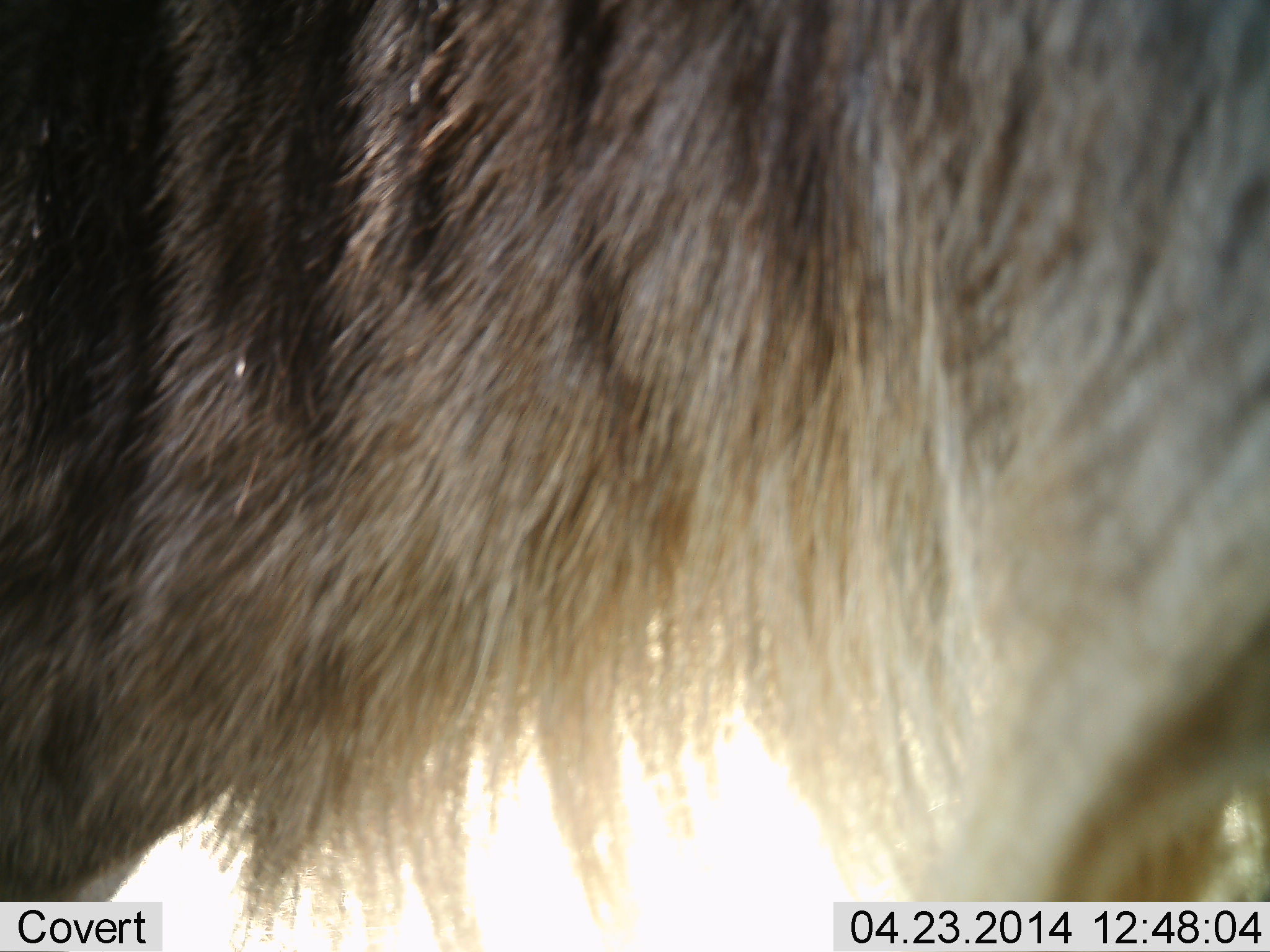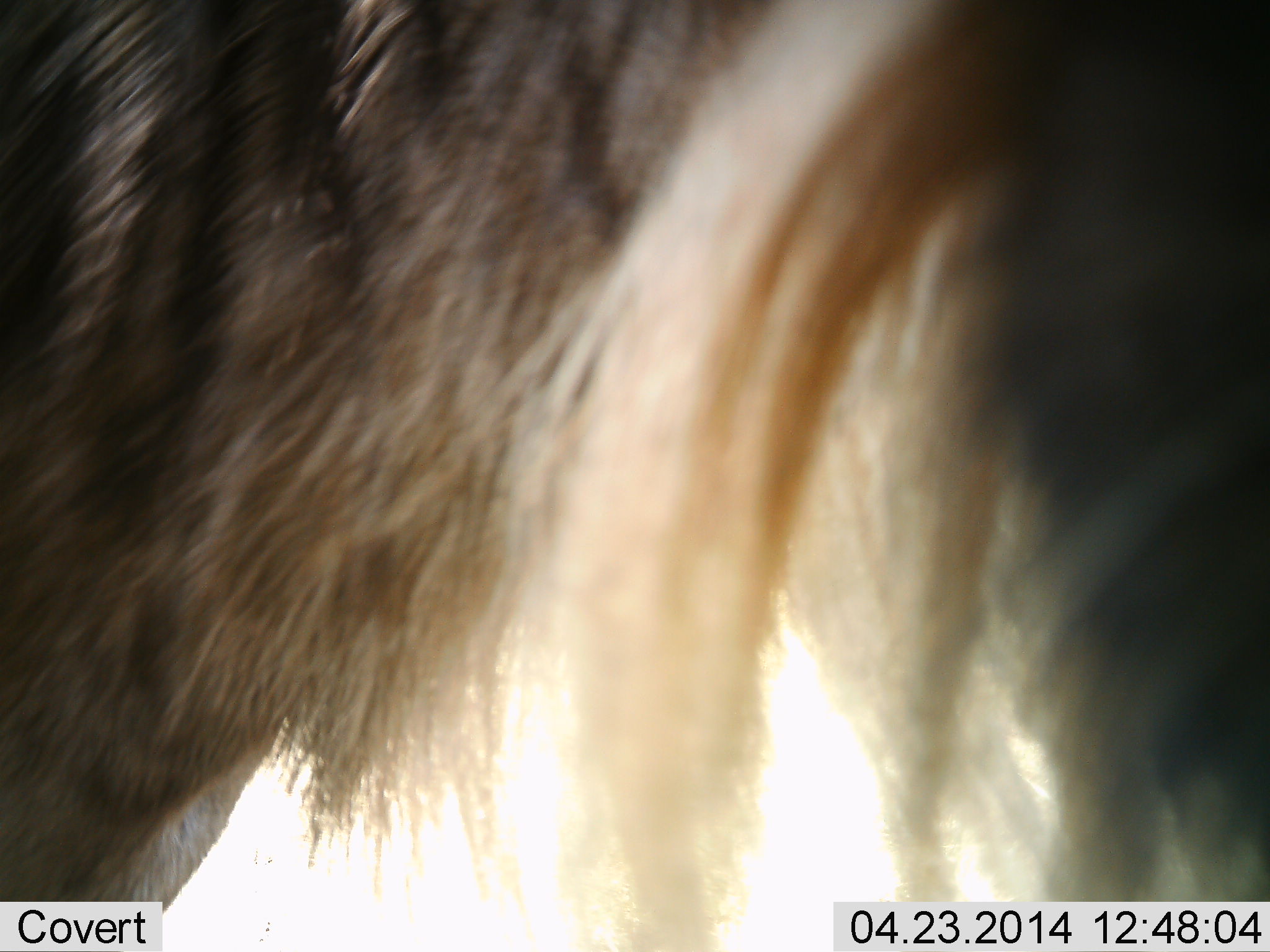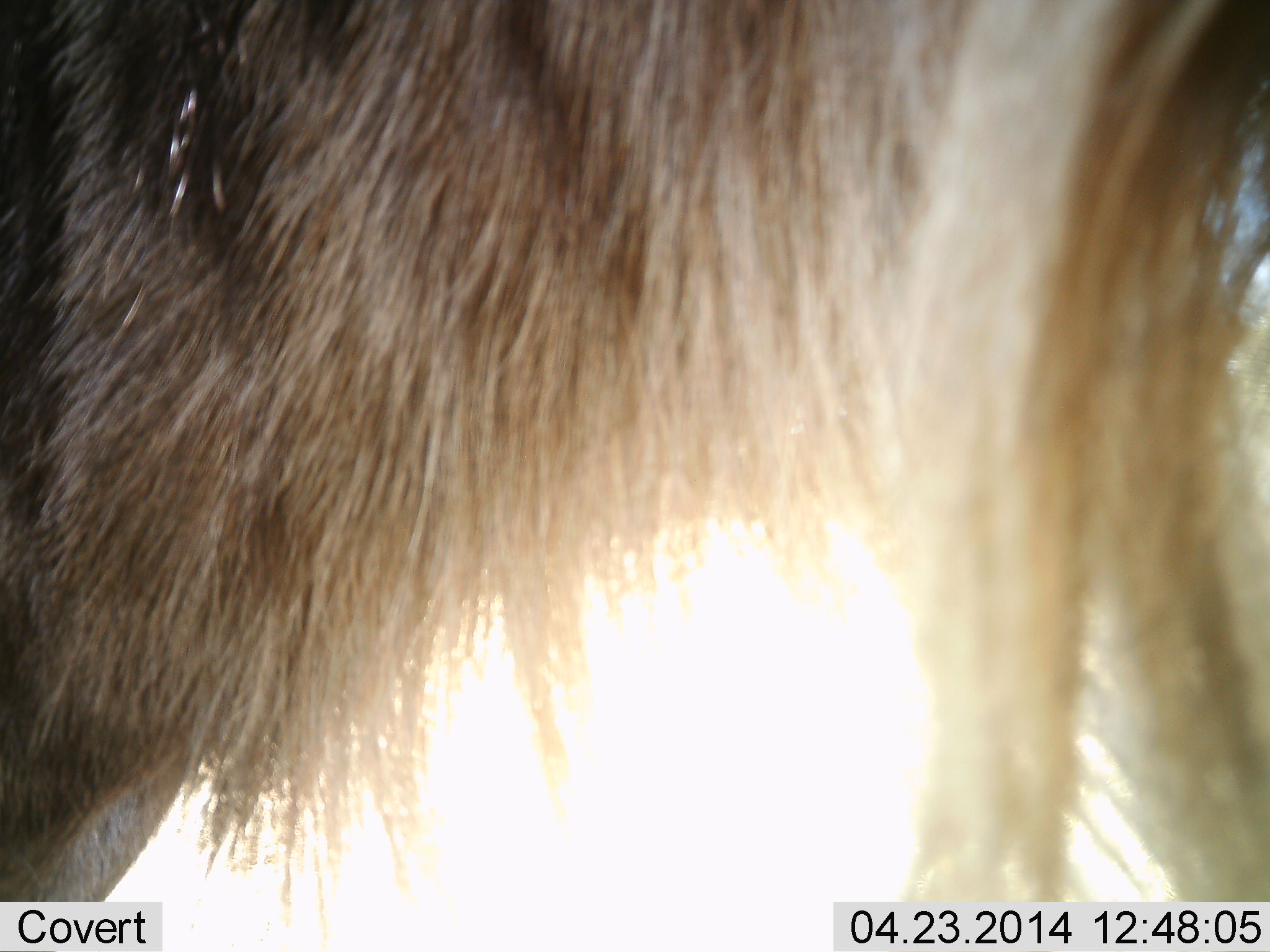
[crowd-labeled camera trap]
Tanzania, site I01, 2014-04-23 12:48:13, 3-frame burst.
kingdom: Animalia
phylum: Chordata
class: Mammalia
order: Artiodactyla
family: Bovidae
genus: Connochaetes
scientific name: Connochaetes taurinus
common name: blue wildebeest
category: wildebeest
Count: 1.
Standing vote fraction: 50%.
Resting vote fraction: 0%.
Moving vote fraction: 50%.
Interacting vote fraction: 0%.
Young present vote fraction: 0%.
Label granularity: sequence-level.